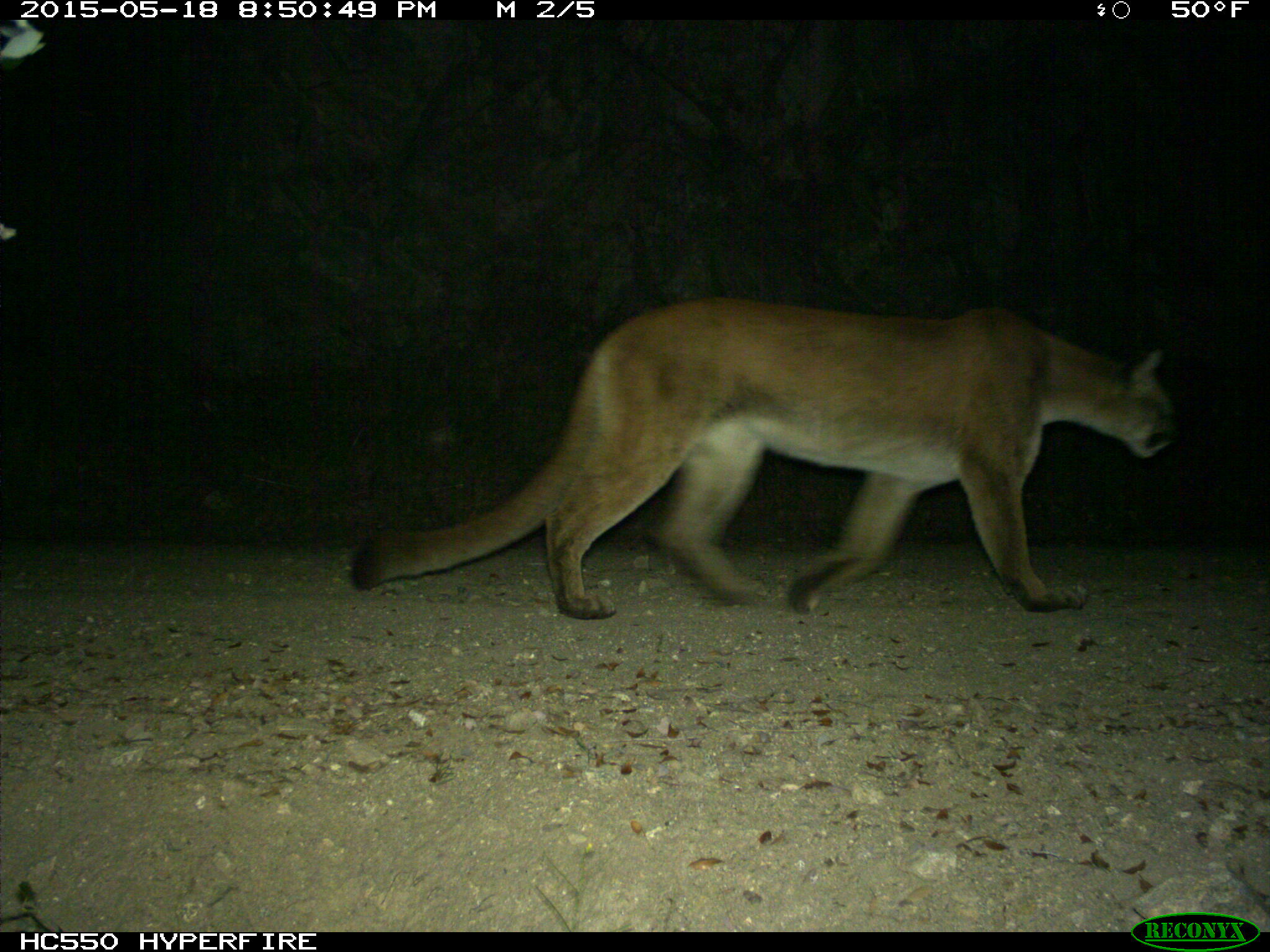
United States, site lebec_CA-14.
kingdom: Animalia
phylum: Chordata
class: Mammalia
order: Carnivora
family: Felidae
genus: Puma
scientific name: Puma concolor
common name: mountain lion